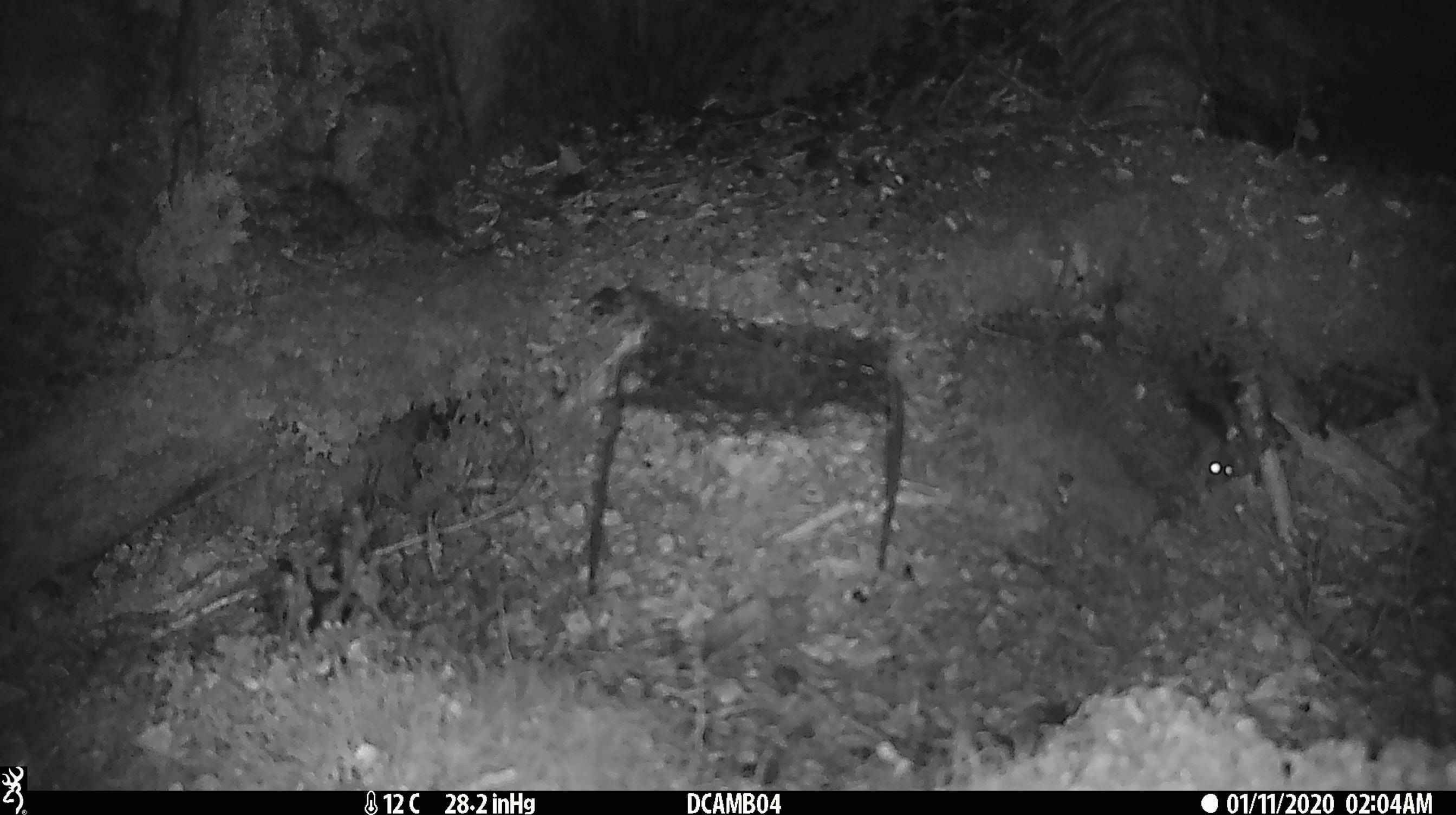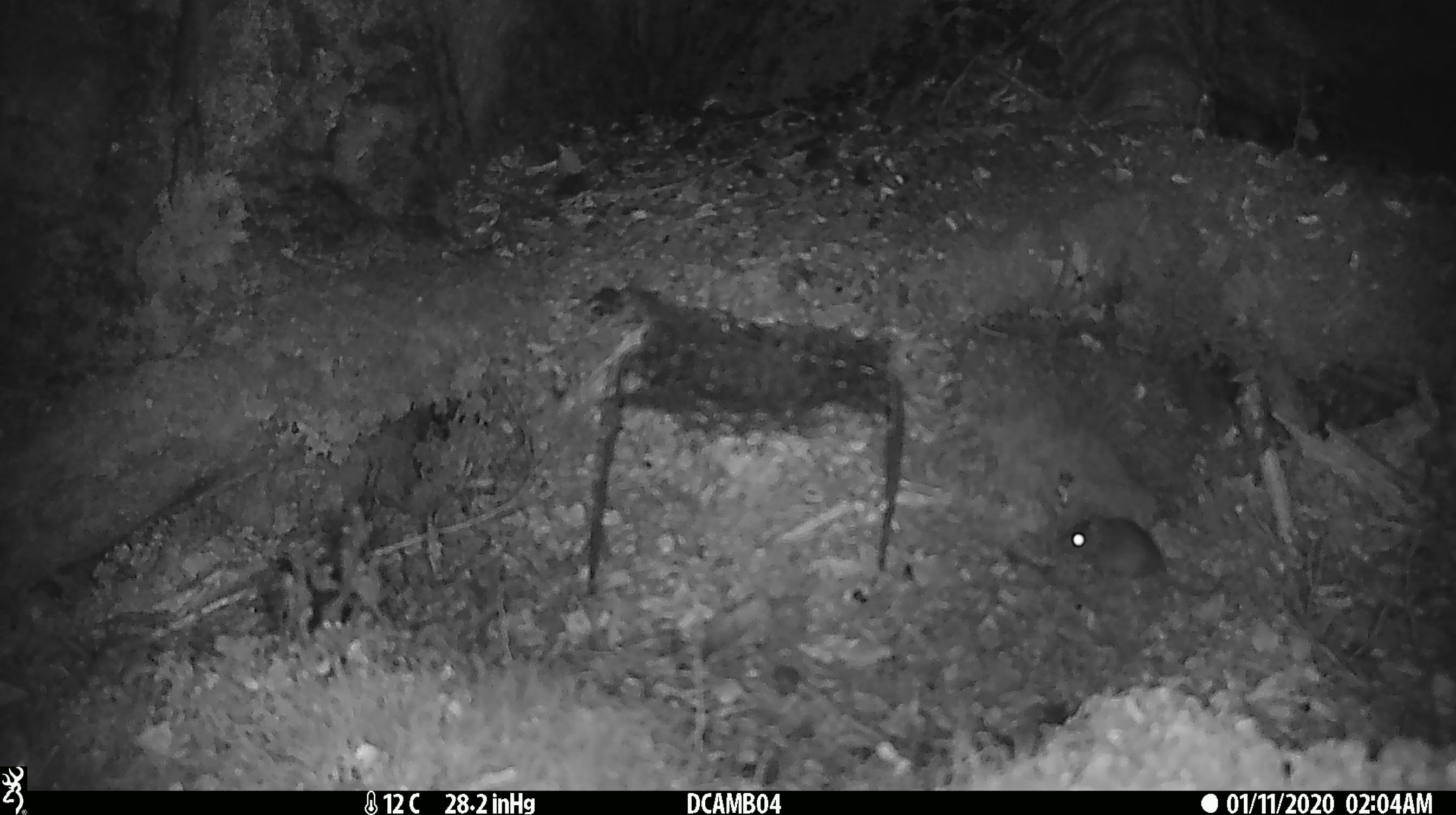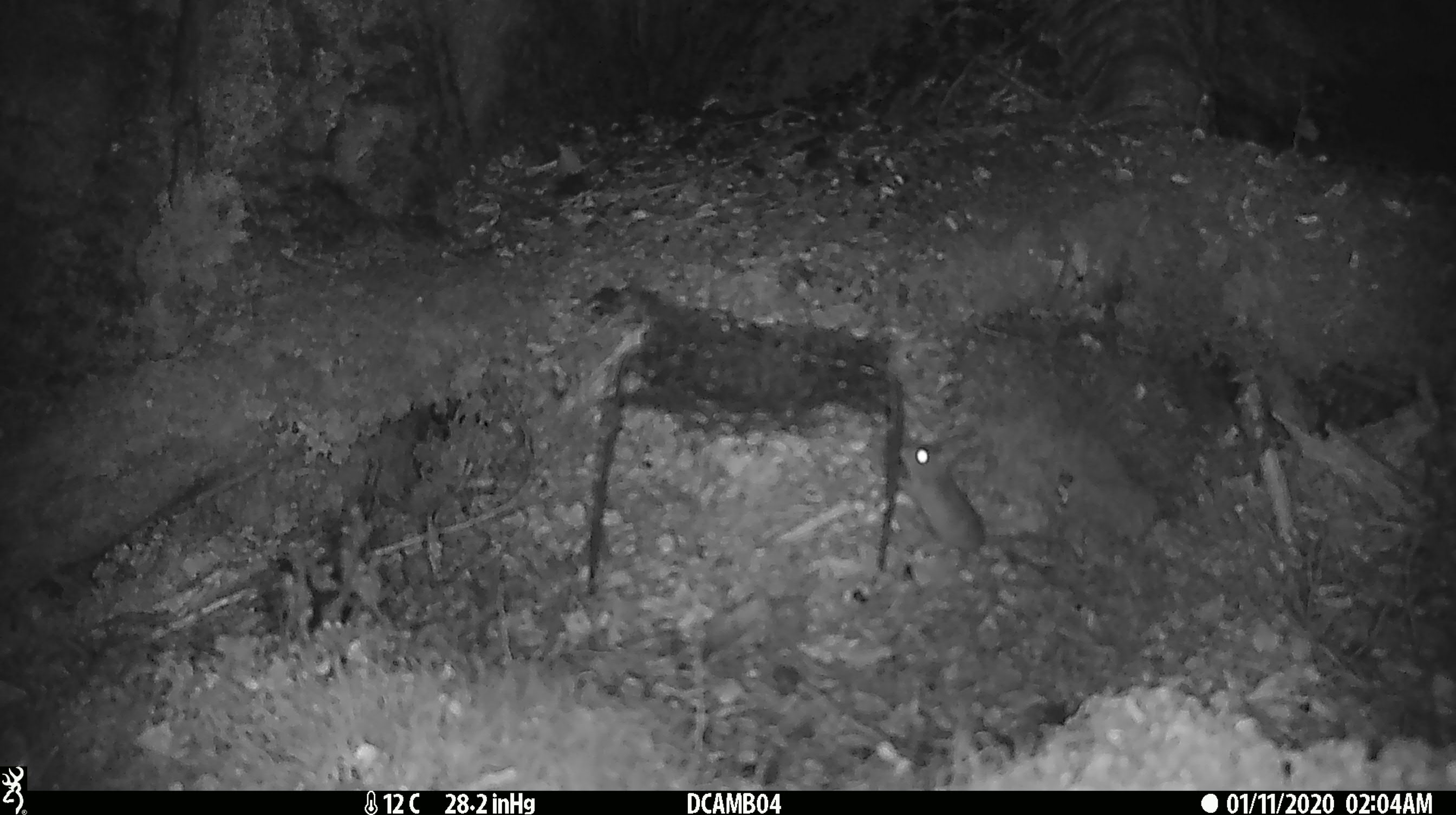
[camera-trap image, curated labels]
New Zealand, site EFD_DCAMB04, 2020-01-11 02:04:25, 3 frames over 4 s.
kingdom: Animalia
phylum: Chordata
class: Mammalia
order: Rodentia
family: Muridae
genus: Mus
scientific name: Mus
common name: mouse